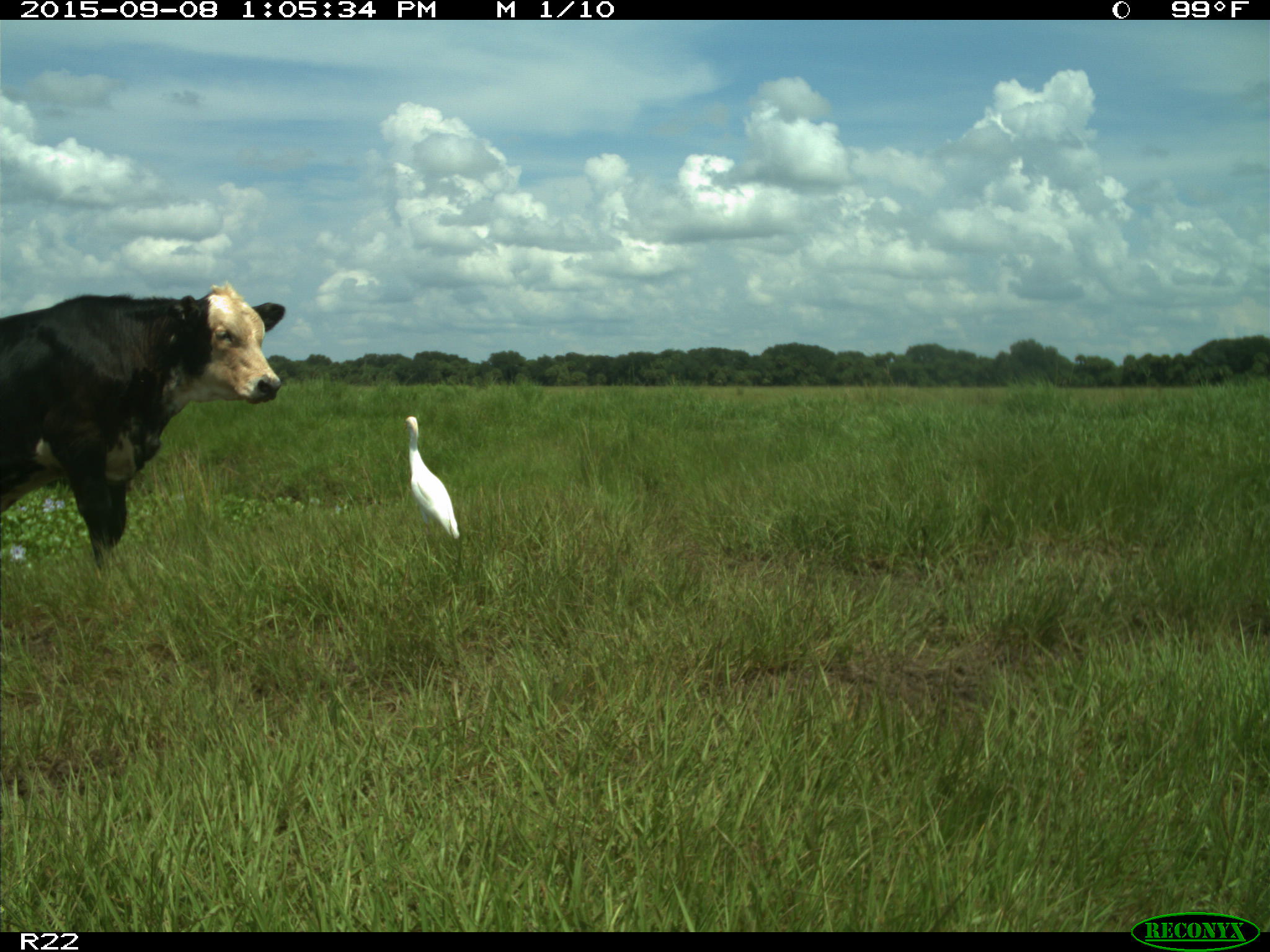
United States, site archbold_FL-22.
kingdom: Animalia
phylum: Chordata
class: Mammalia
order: Artiodactyla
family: Bovidae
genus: Bos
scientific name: Bos taurus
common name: domestic cow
Bos taurus (domestic cow).